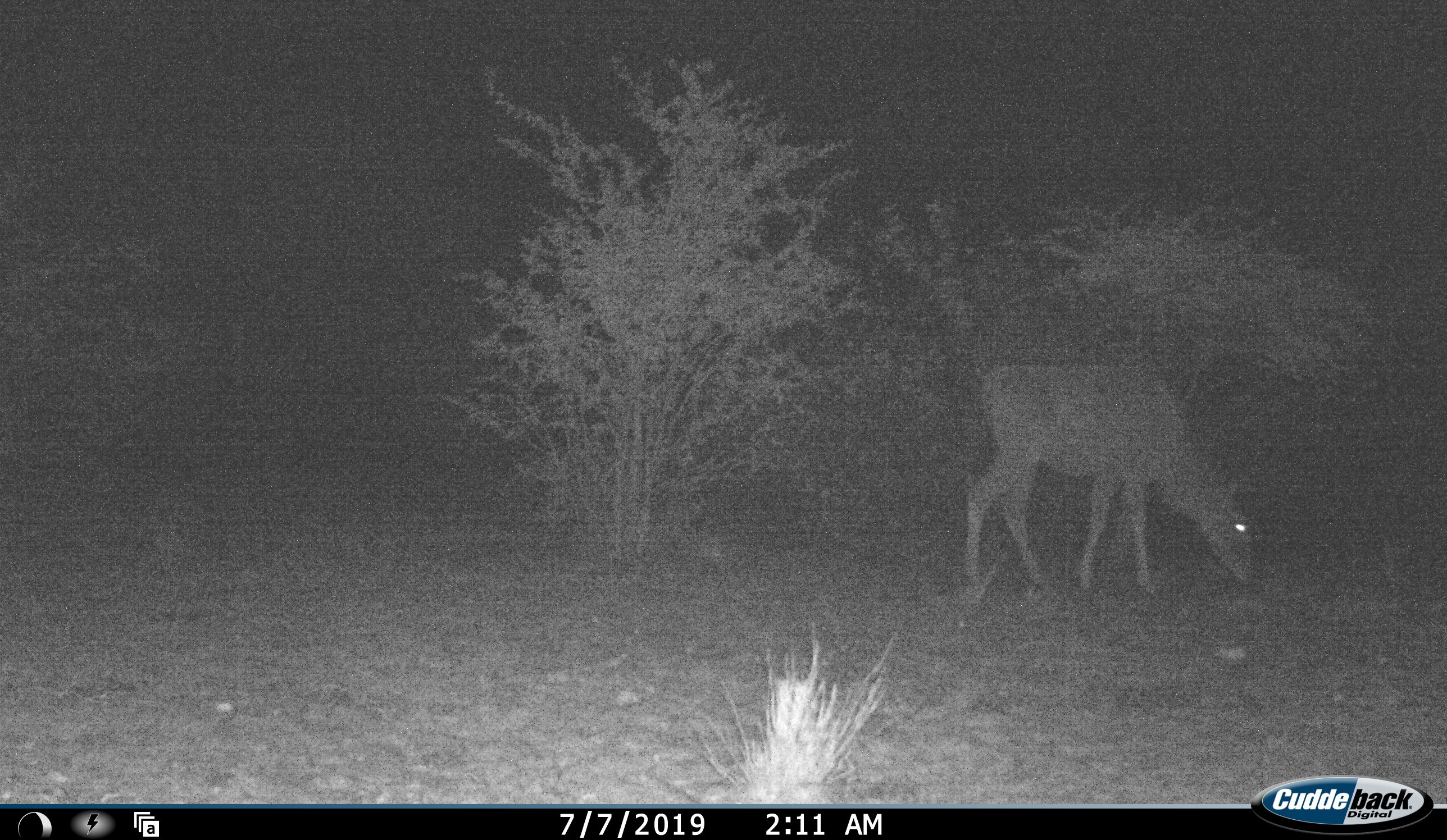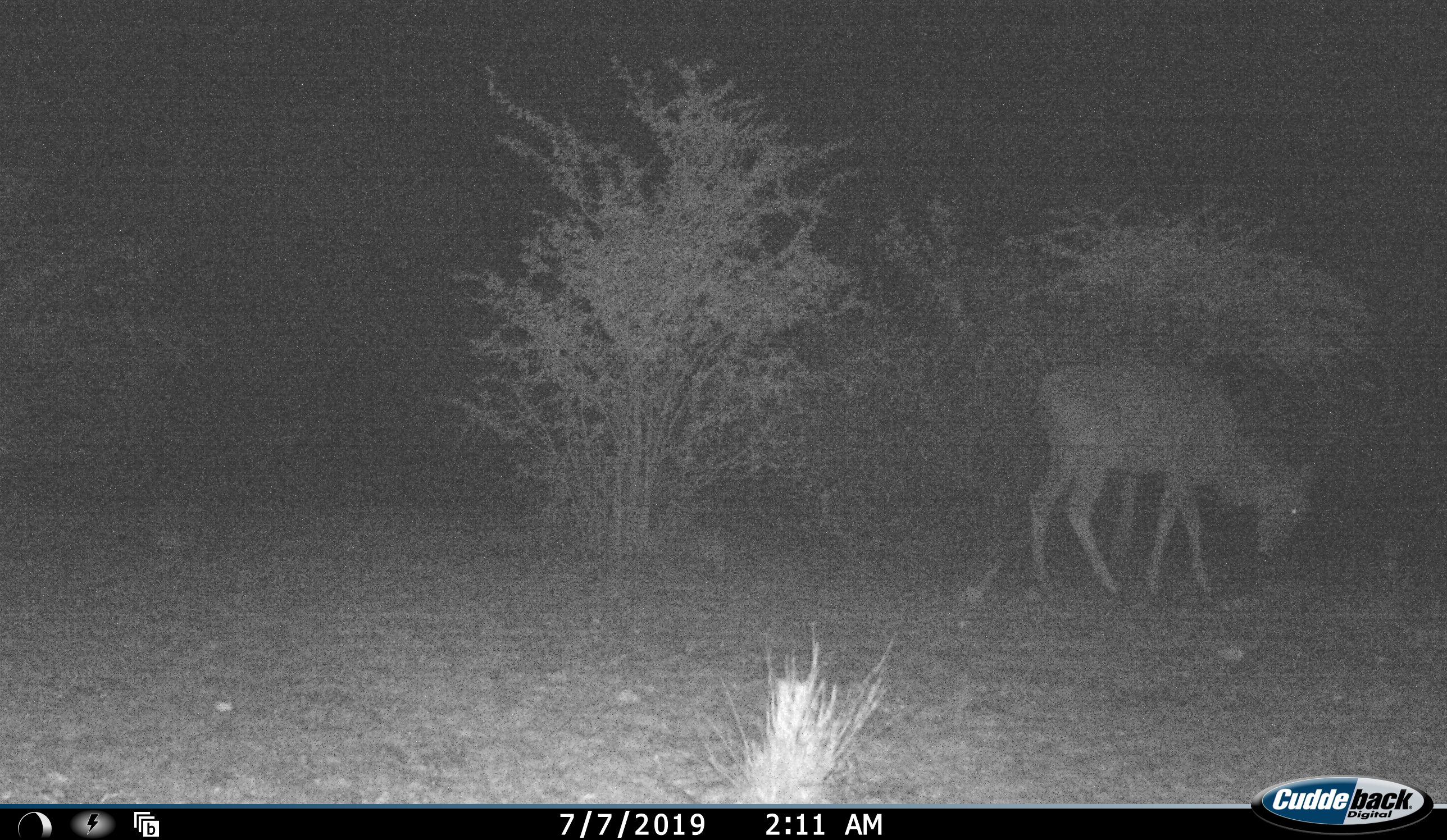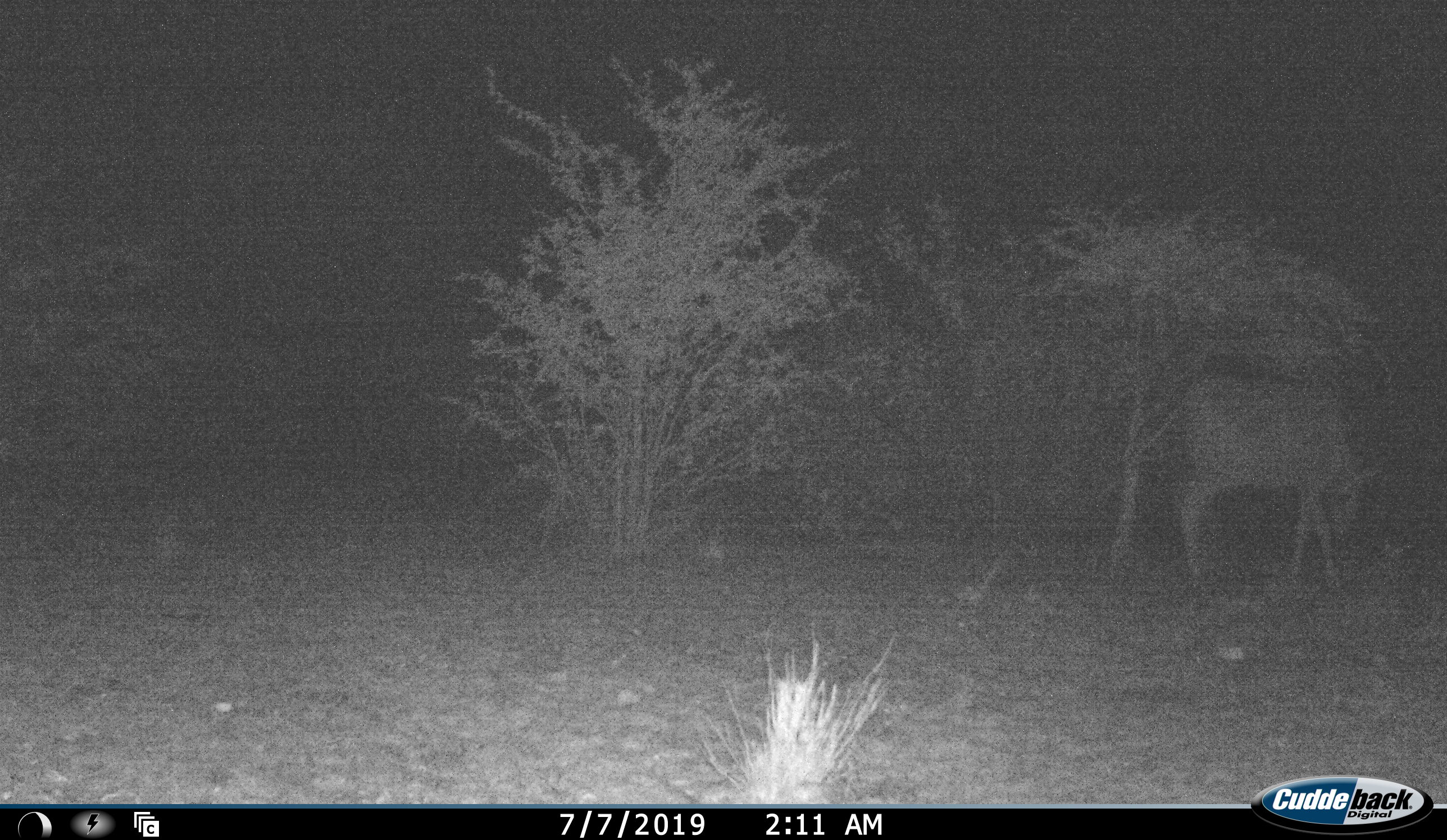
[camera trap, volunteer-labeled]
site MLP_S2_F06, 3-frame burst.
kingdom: Animalia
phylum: Chordata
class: Mammalia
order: Artiodactyla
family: Bovidae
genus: Tragelaphus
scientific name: Tragelaphus oryx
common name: eland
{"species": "eland (Tragelaphus oryx)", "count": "1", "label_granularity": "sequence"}